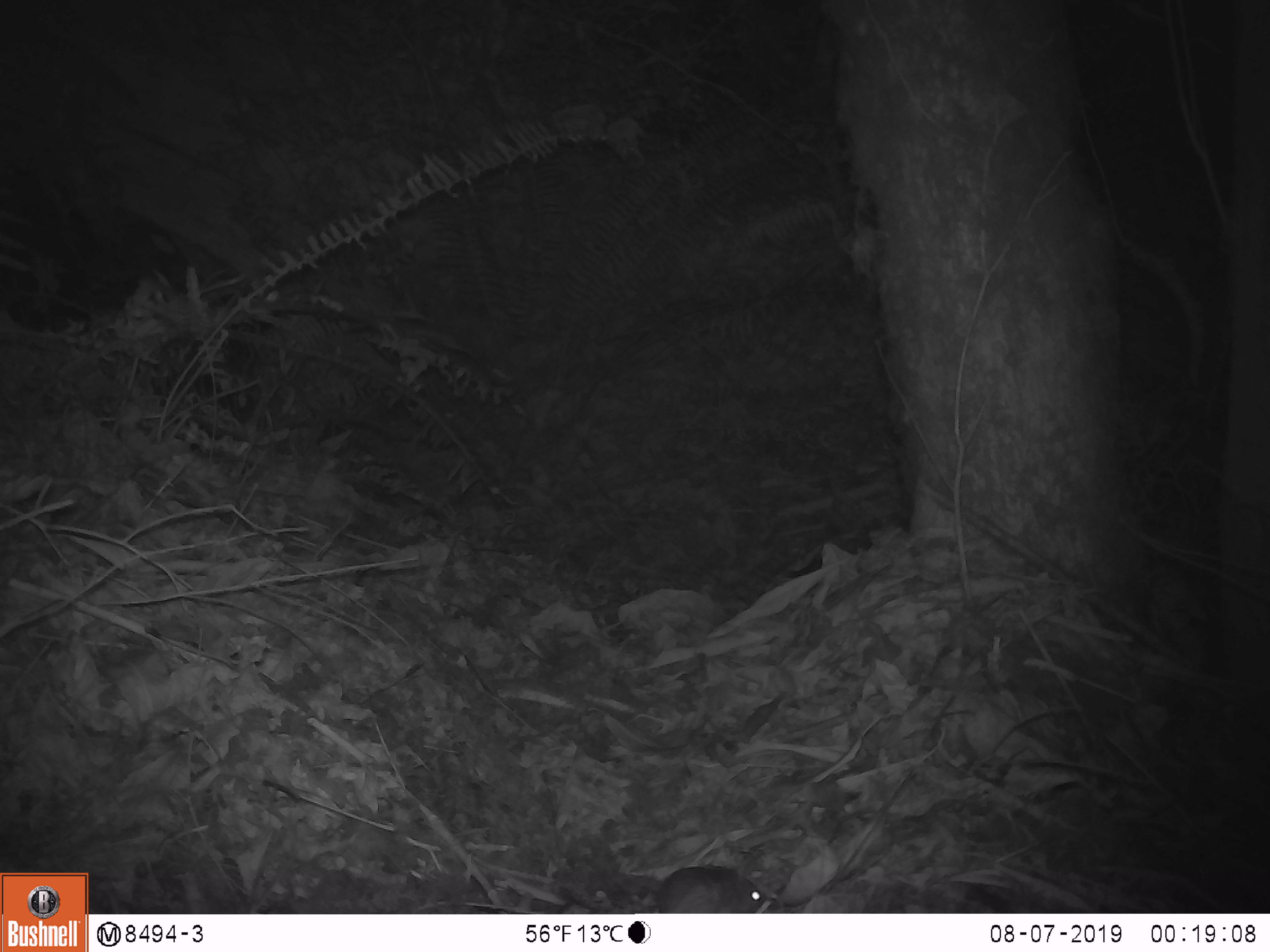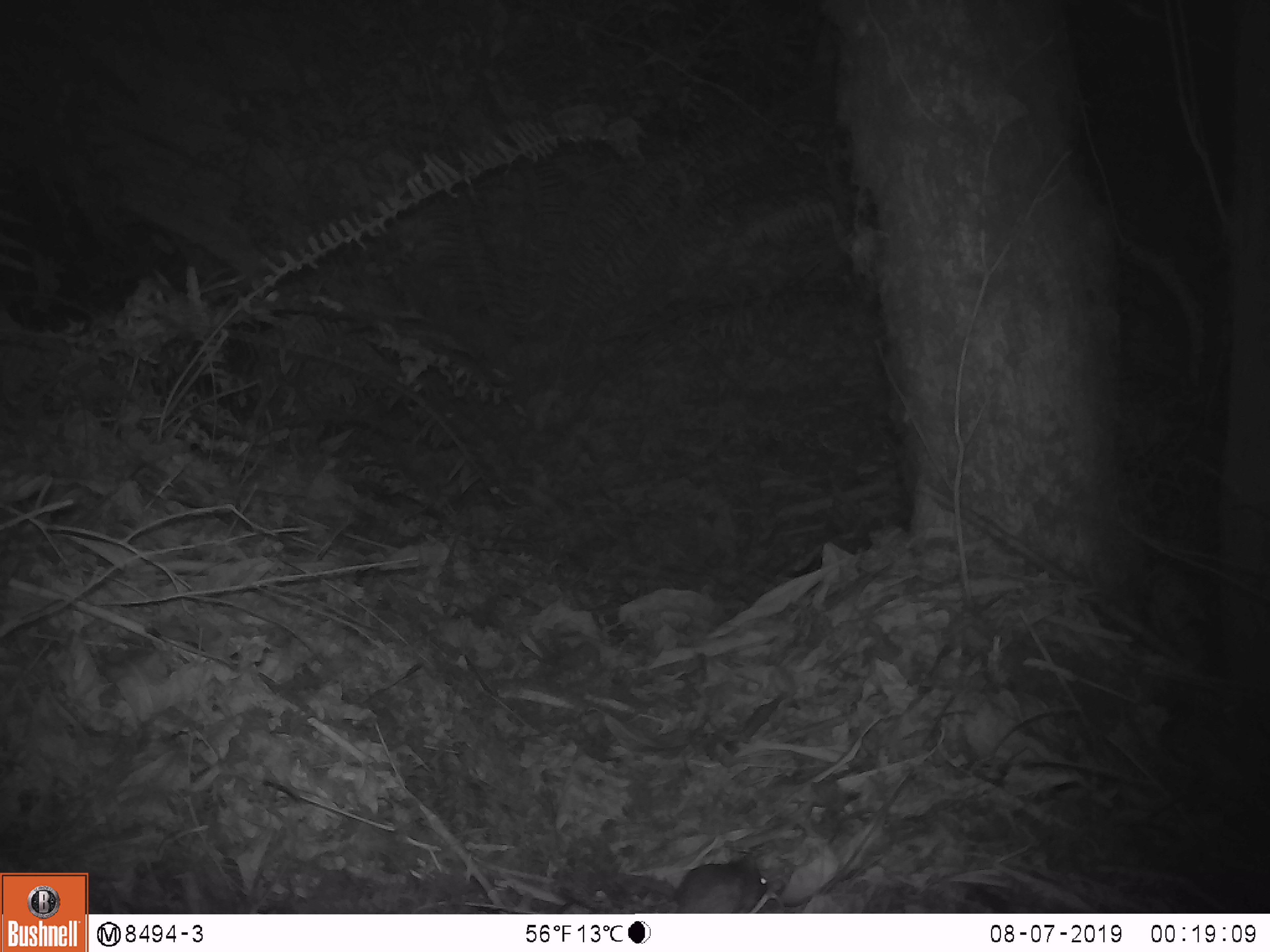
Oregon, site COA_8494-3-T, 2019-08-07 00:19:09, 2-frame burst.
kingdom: Animalia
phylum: Chordata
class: Mammalia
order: Rodentia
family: Cricetidae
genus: Neotoma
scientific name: Neotoma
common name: woodrats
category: neotoma species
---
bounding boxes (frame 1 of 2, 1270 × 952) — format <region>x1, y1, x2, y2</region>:
neotoma species: <region>624, 856, 804, 910</region>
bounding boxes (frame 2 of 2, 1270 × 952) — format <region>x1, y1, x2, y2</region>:
neotoma species: <region>660, 846, 777, 910</region>